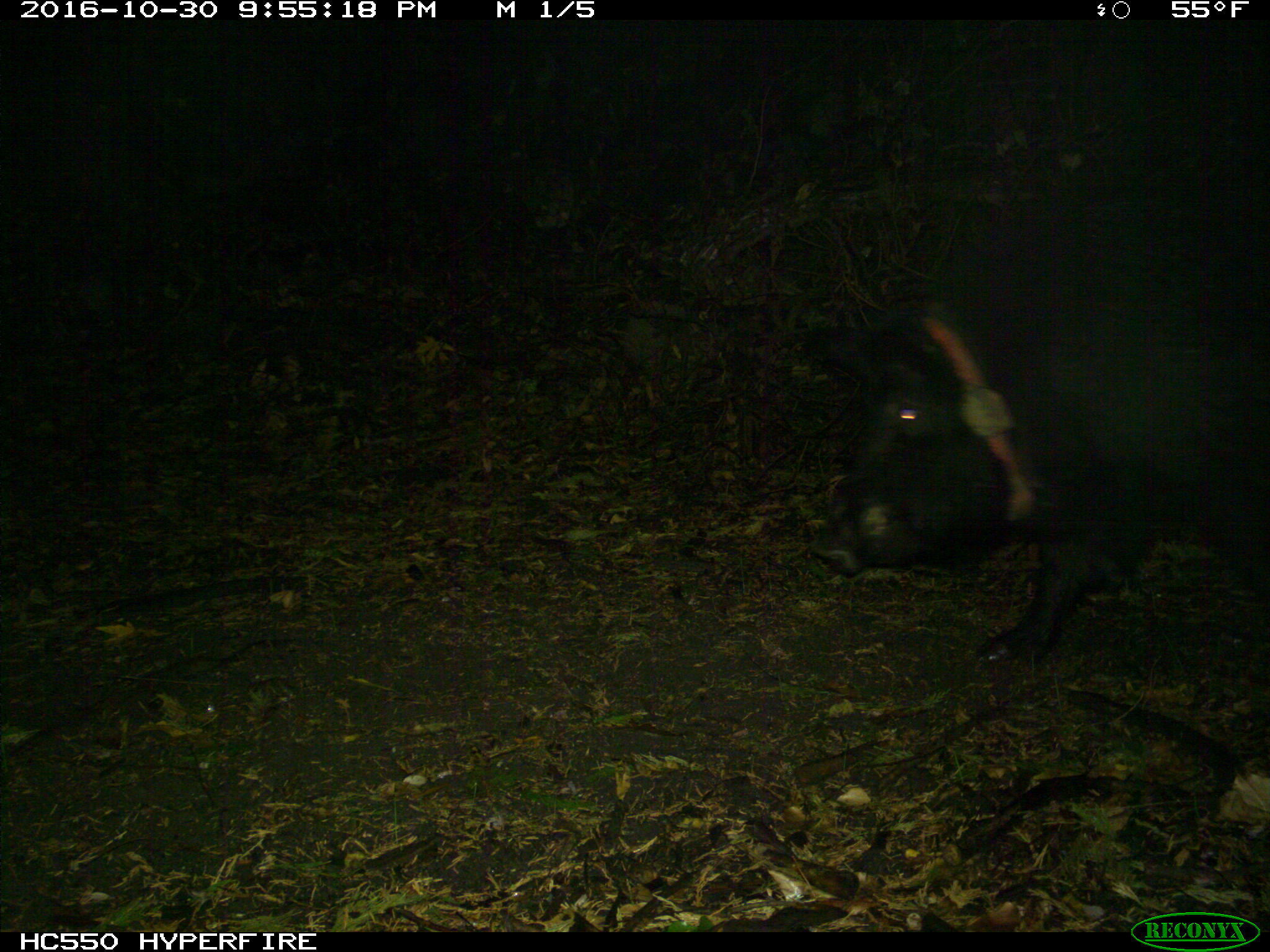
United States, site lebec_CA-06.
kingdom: Animalia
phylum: Chordata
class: Mammalia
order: Artiodactyla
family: Suidae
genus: Sus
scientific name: Sus scrofa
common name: wild boar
Sus scrofa (wild boar).